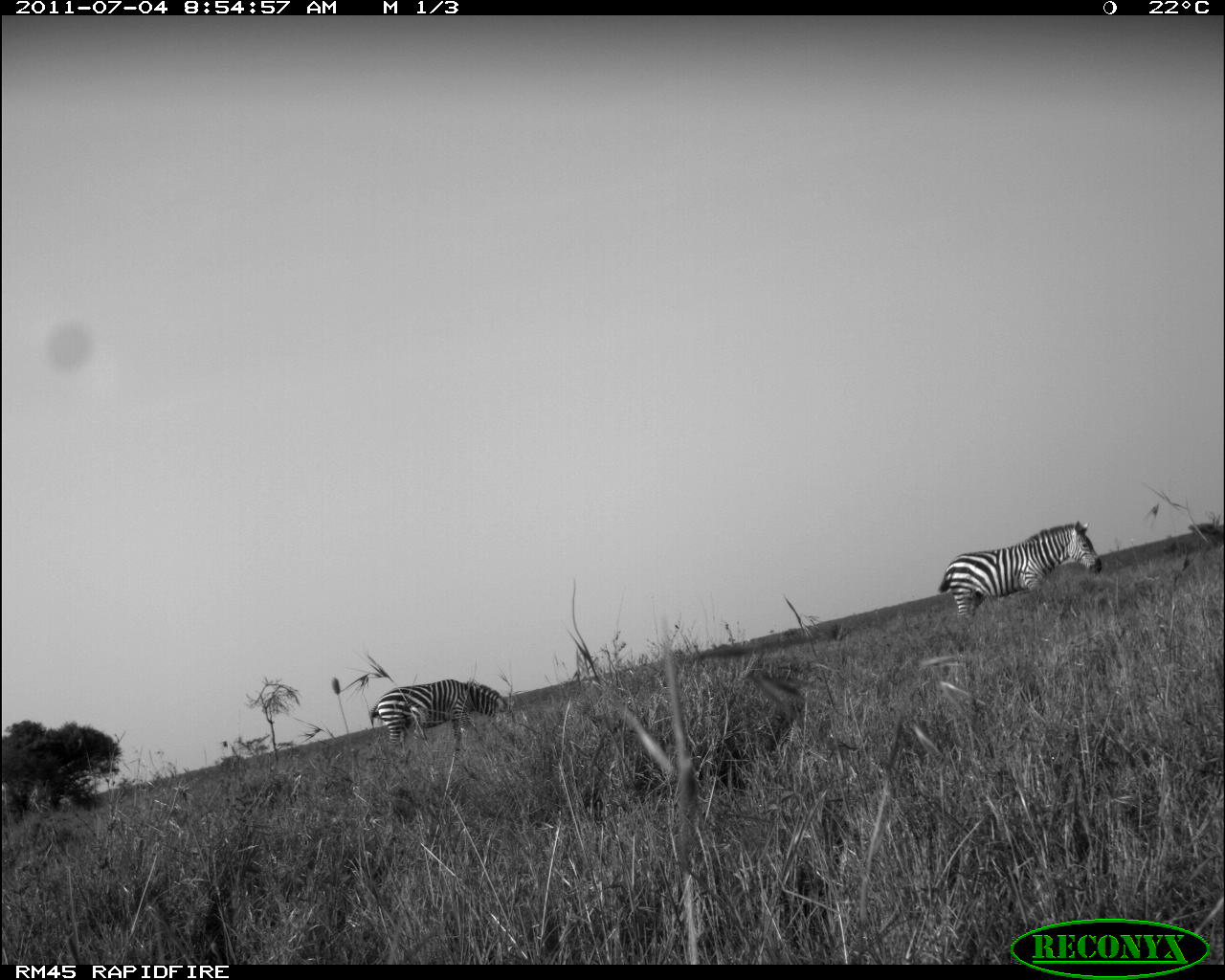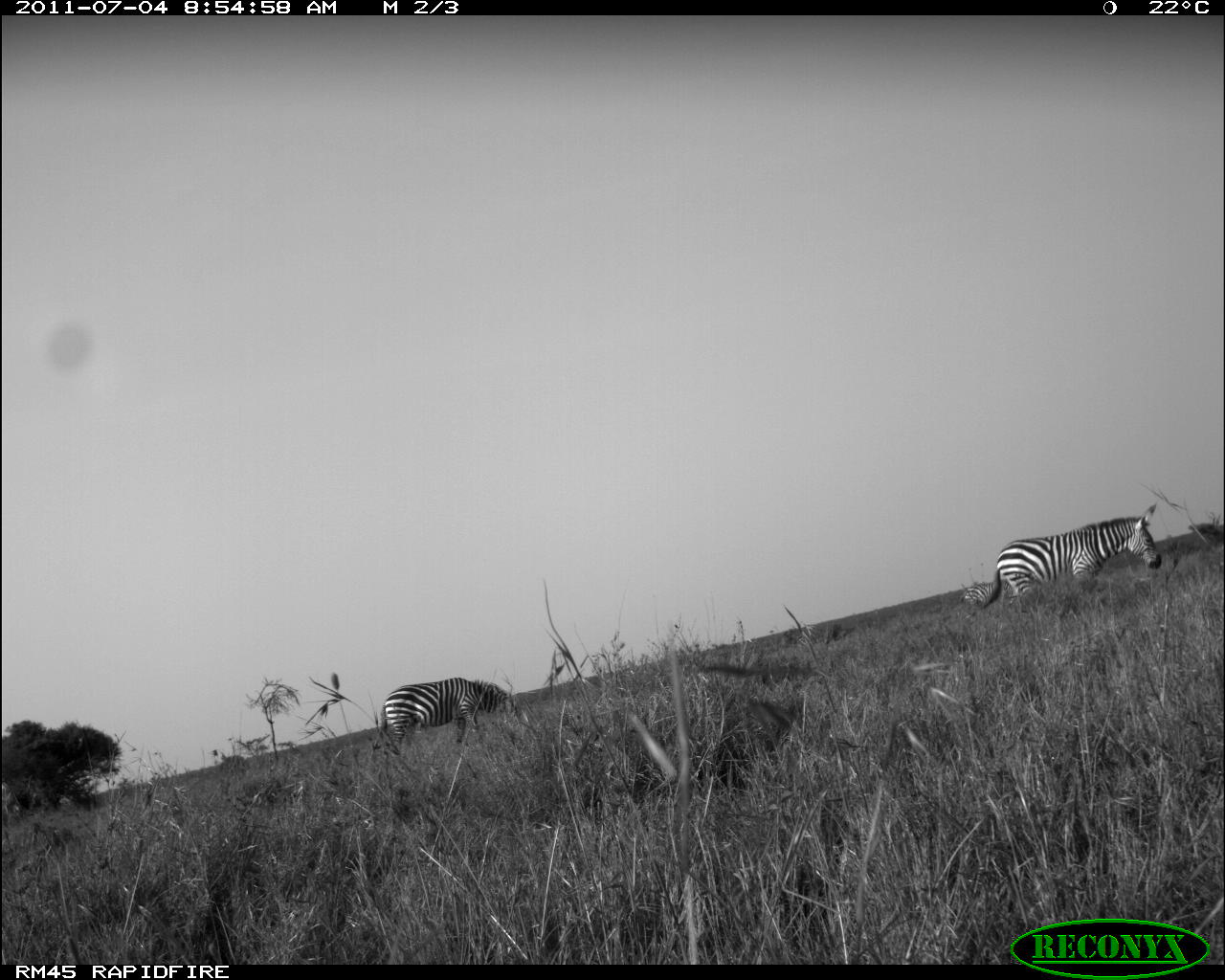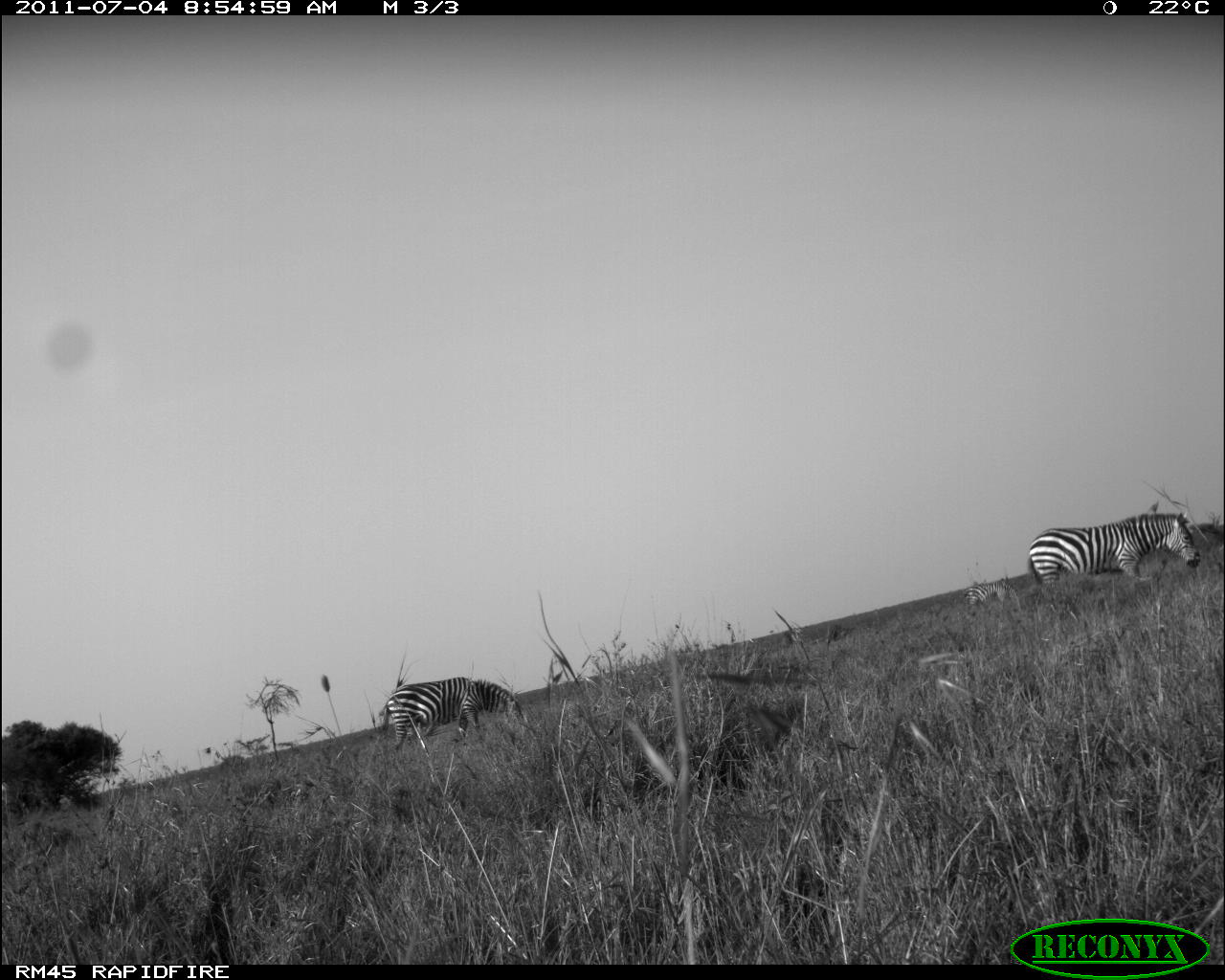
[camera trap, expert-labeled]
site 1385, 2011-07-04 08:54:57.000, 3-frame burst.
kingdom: Animalia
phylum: Chordata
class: Mammalia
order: Perissodactyla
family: Equidae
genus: Equus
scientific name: Equus quagga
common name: plains zebra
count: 2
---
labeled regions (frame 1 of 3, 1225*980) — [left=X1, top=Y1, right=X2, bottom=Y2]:
equus quagga: [left=938, top=521, right=1102, bottom=621]; [left=369, top=679, right=512, bottom=749]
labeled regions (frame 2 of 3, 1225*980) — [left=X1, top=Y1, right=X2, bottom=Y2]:
equus quagga: [left=983, top=504, right=1161, bottom=608]; [left=379, top=676, right=528, bottom=749]; [left=962, top=579, right=1015, bottom=611]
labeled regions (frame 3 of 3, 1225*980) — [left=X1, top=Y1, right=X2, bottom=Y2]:
equus quagga: [left=1027, top=511, right=1201, bottom=588]; [left=379, top=677, right=526, bottom=750]; [left=963, top=580, right=1020, bottom=610]